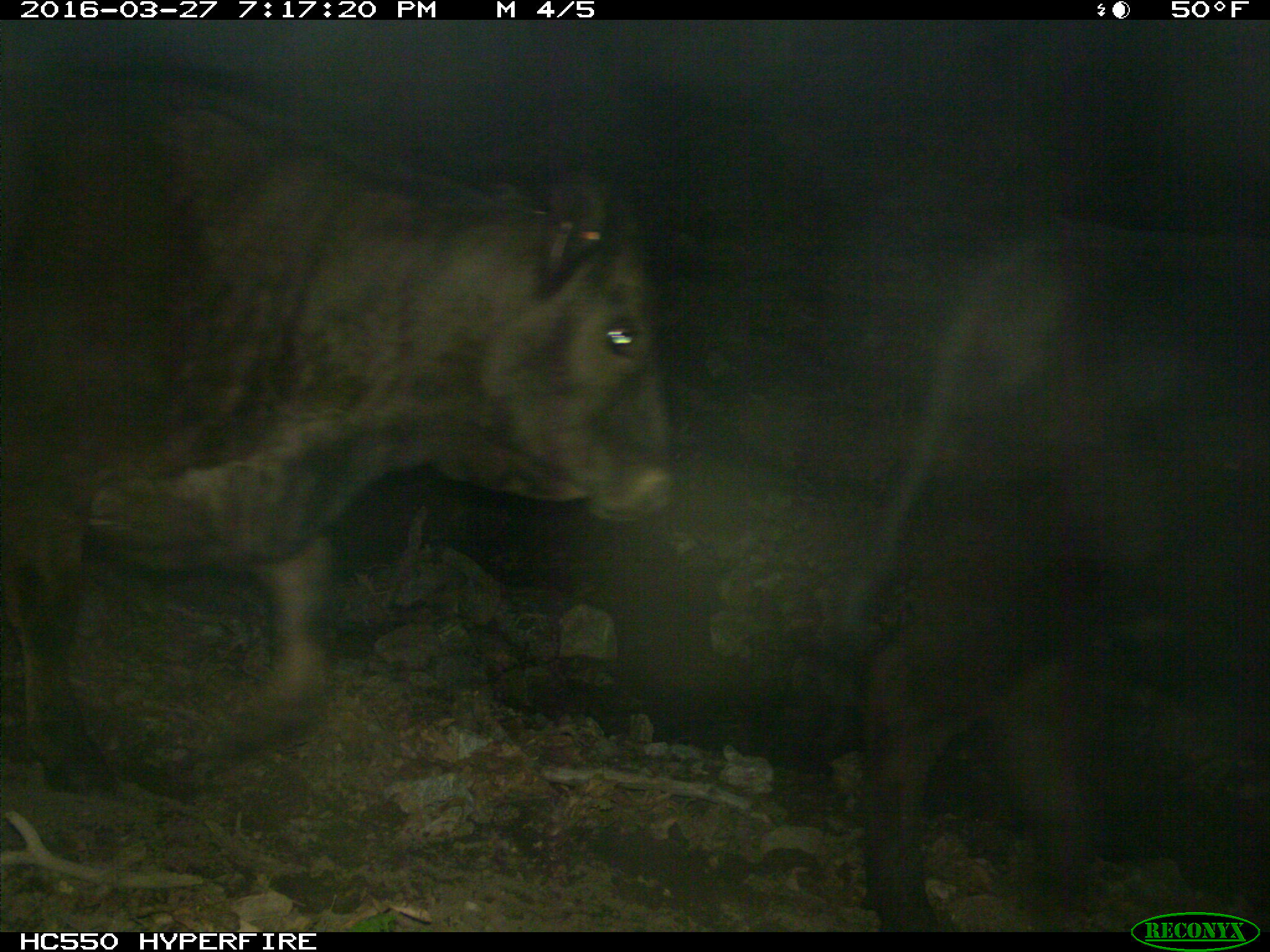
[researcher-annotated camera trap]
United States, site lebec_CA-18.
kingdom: Animalia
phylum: Chordata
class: Mammalia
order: Artiodactyla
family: Bovidae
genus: Bos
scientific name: Bos taurus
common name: domestic cow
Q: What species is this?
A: Bos taurus (domestic cow).